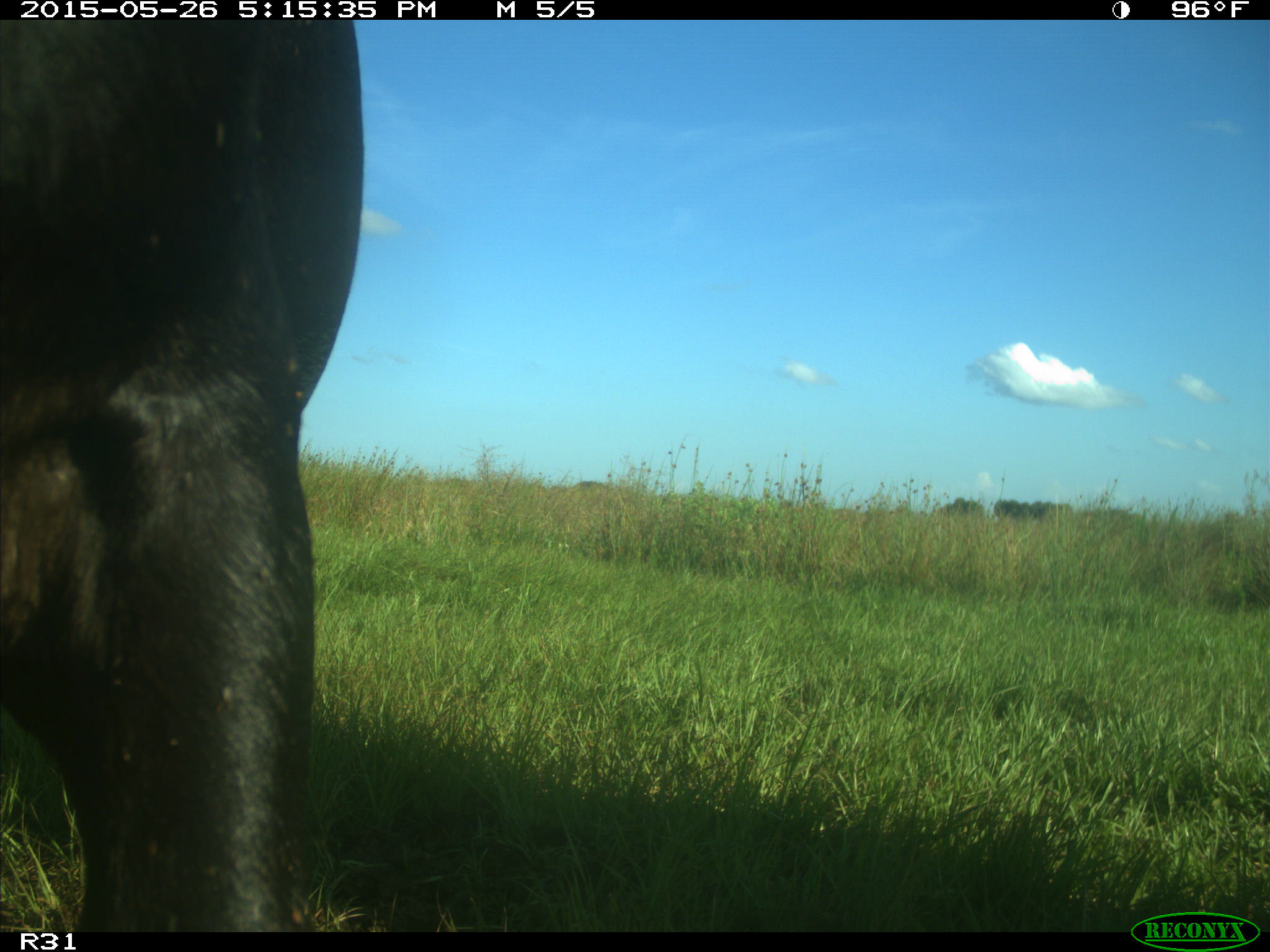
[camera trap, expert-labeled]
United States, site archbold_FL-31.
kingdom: Animalia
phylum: Chordata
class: Mammalia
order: Artiodactyla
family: Bovidae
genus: Bos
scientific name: Bos taurus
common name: domestic cow